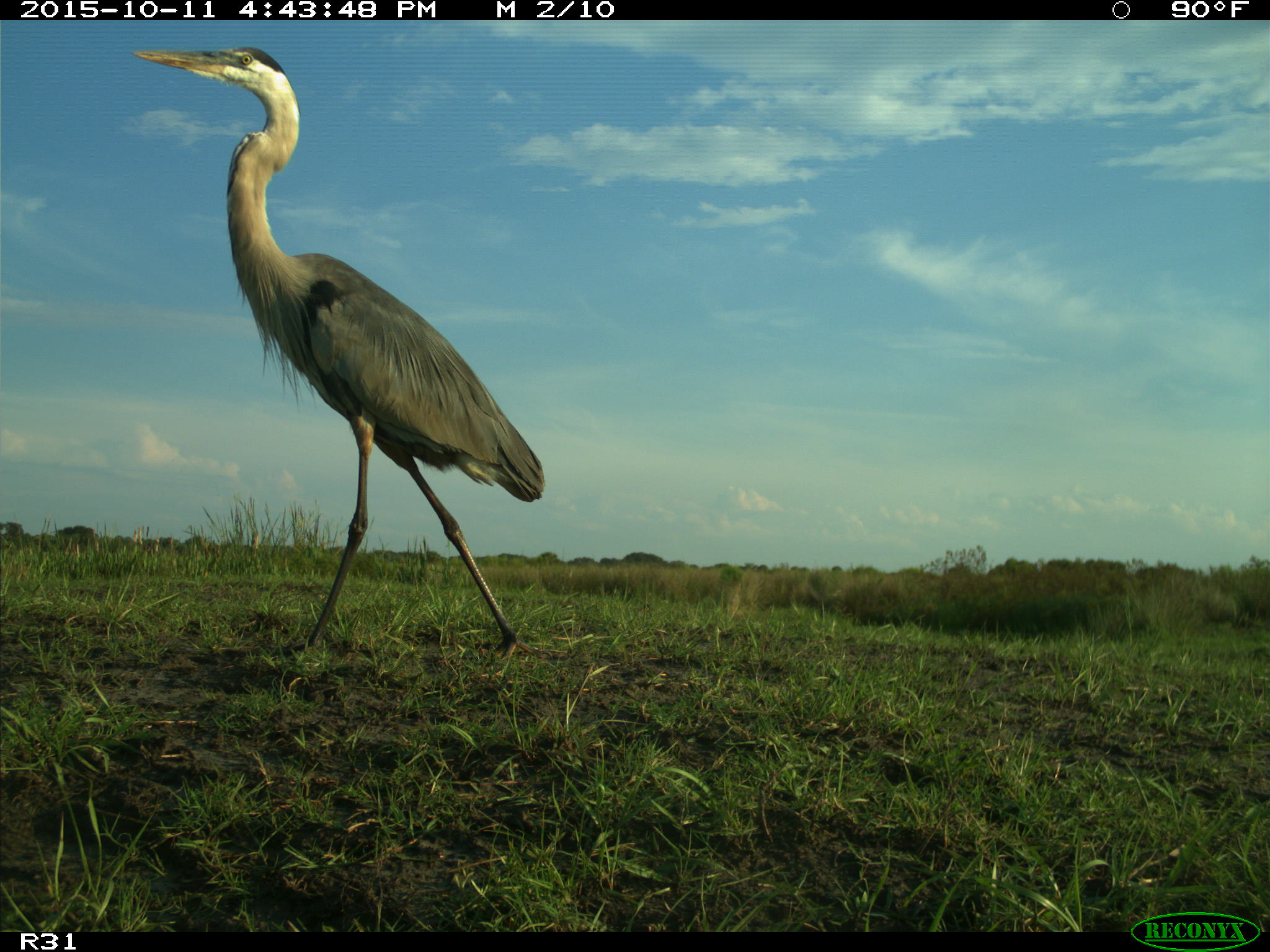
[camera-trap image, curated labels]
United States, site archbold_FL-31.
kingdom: Animalia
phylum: Chordata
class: Aves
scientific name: Aves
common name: birds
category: unidentified bird